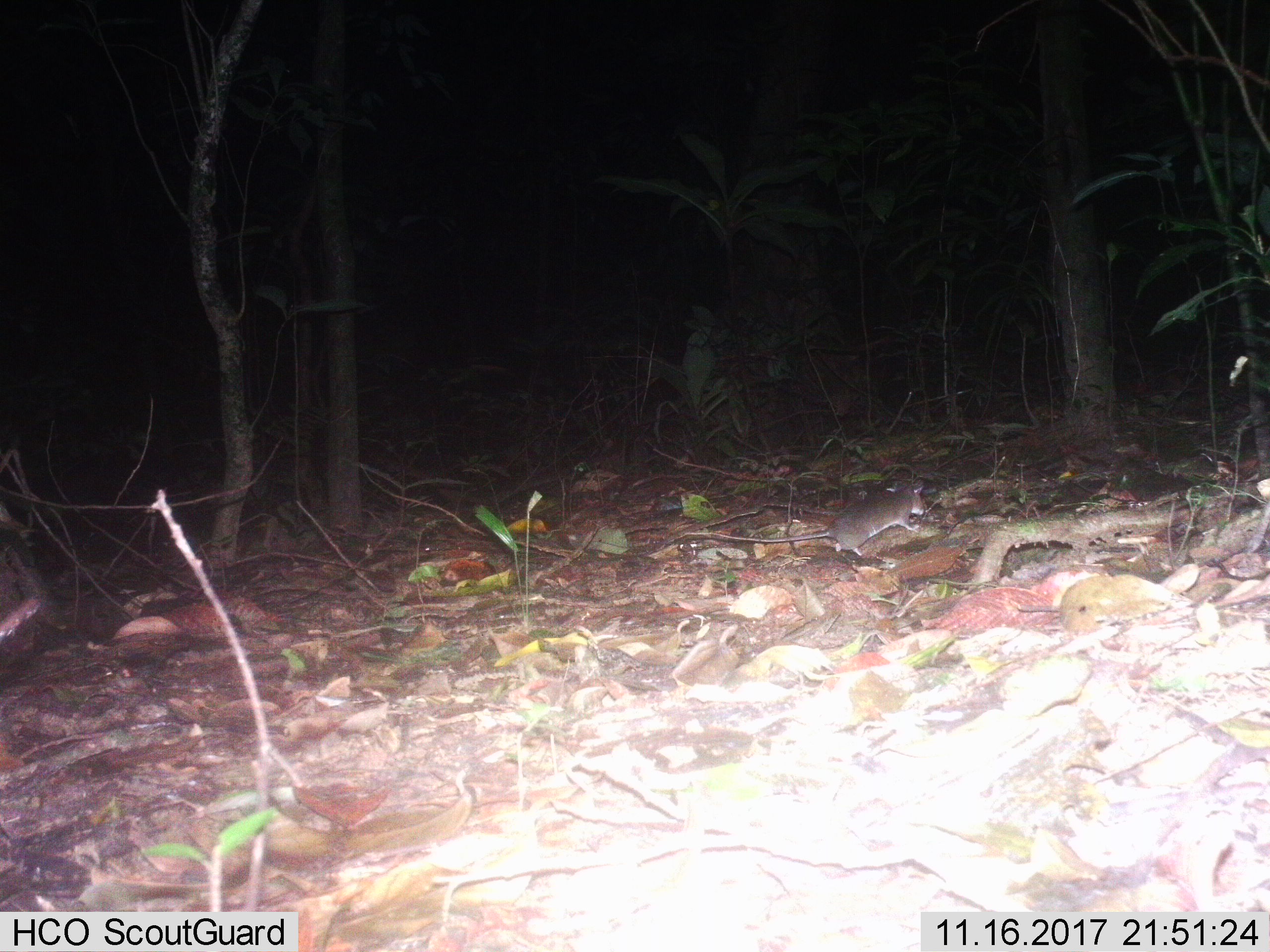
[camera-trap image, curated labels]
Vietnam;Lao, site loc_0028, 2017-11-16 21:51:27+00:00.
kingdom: Animalia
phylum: Chordata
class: Mammalia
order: Rodentia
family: Muridae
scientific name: Muridae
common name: old-world mice and rats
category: unidentified murid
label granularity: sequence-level